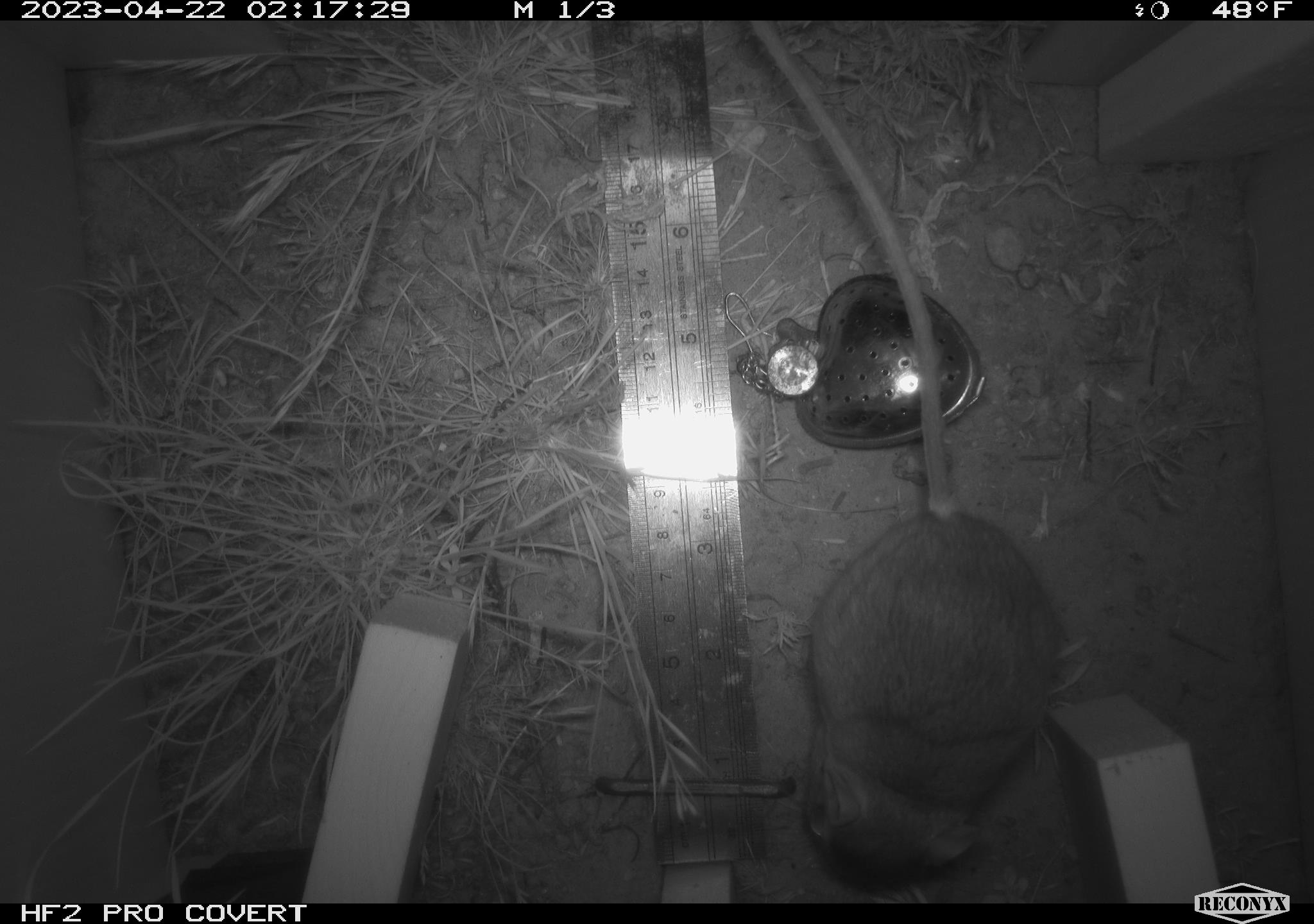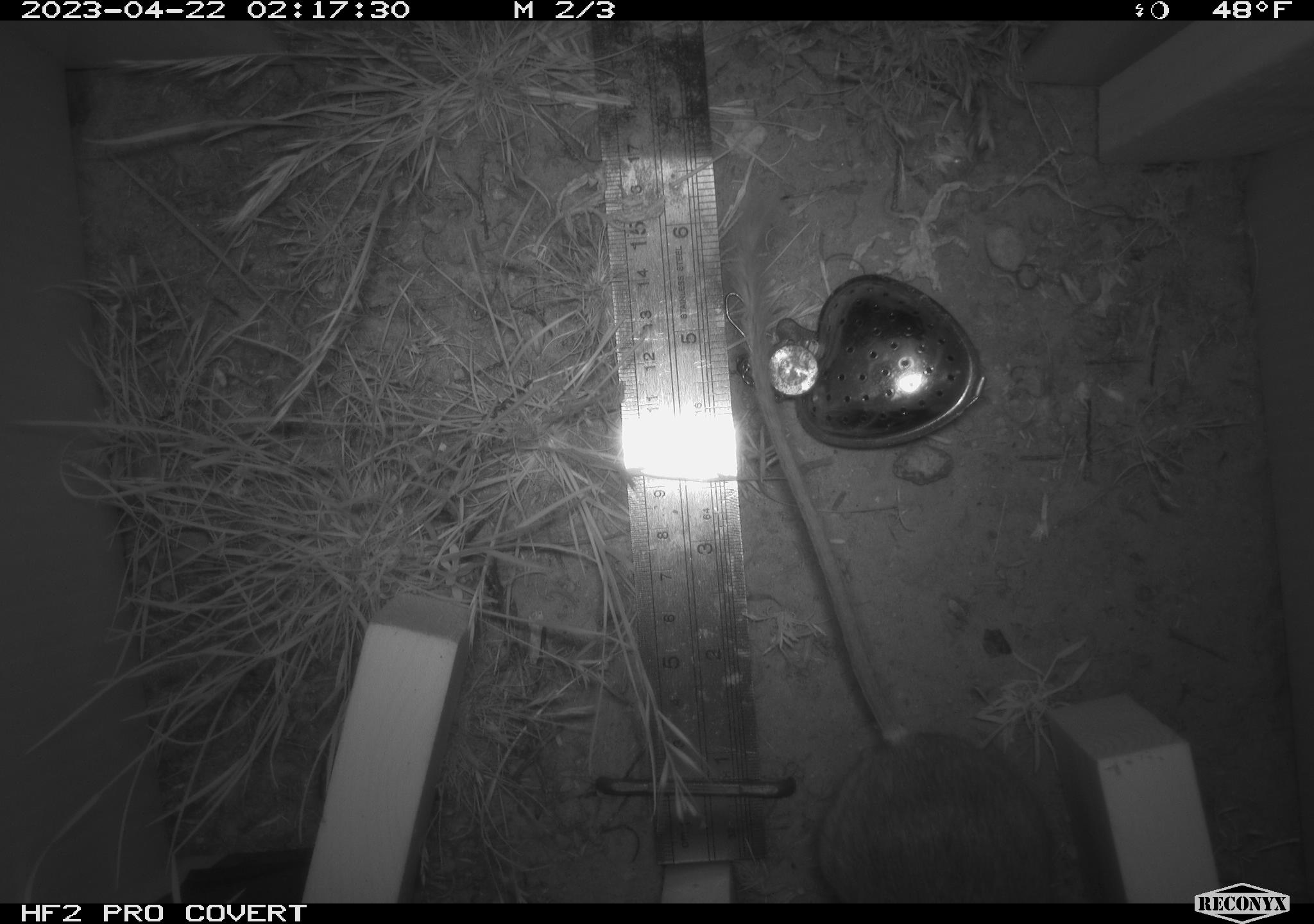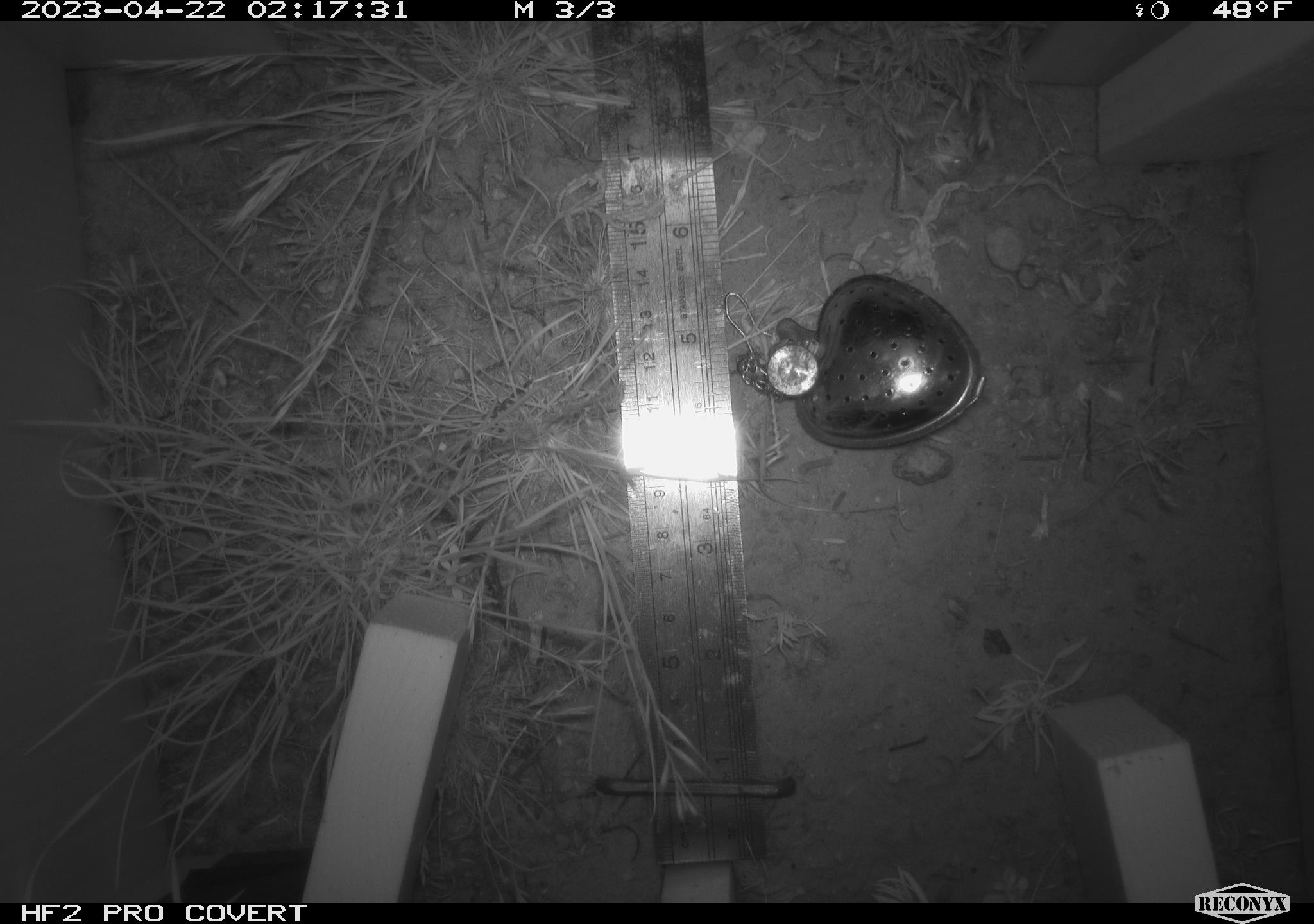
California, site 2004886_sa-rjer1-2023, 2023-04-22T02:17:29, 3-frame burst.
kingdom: Animalia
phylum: Chordata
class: Mammalia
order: Rodentia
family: Heteromyidae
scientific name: Heteromyidae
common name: kangaroo rats and pocket mice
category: heteromyidae family